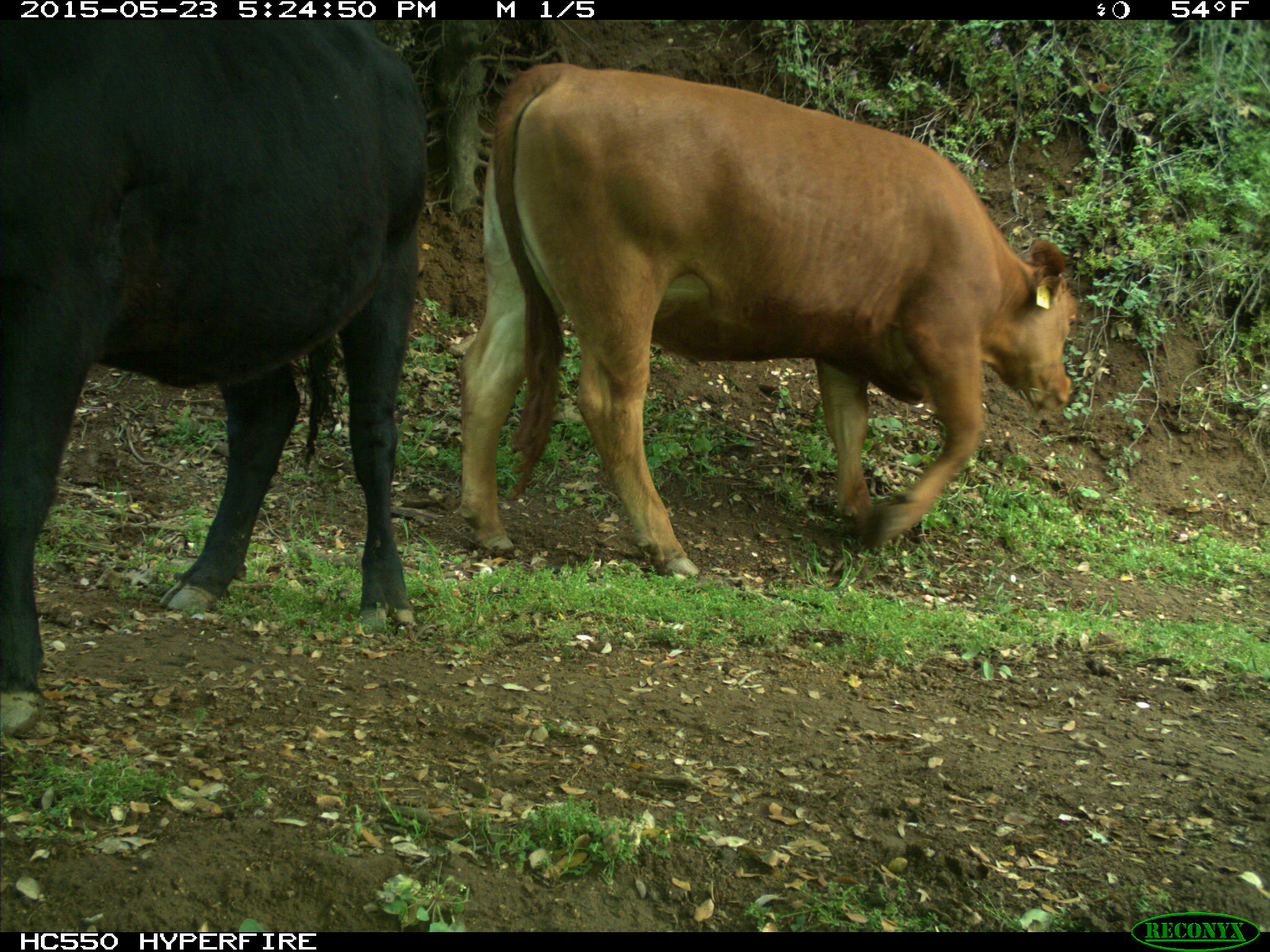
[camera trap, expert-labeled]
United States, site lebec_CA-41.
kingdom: Animalia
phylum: Chordata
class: Mammalia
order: Artiodactyla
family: Bovidae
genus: Bos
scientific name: Bos taurus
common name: domestic cow